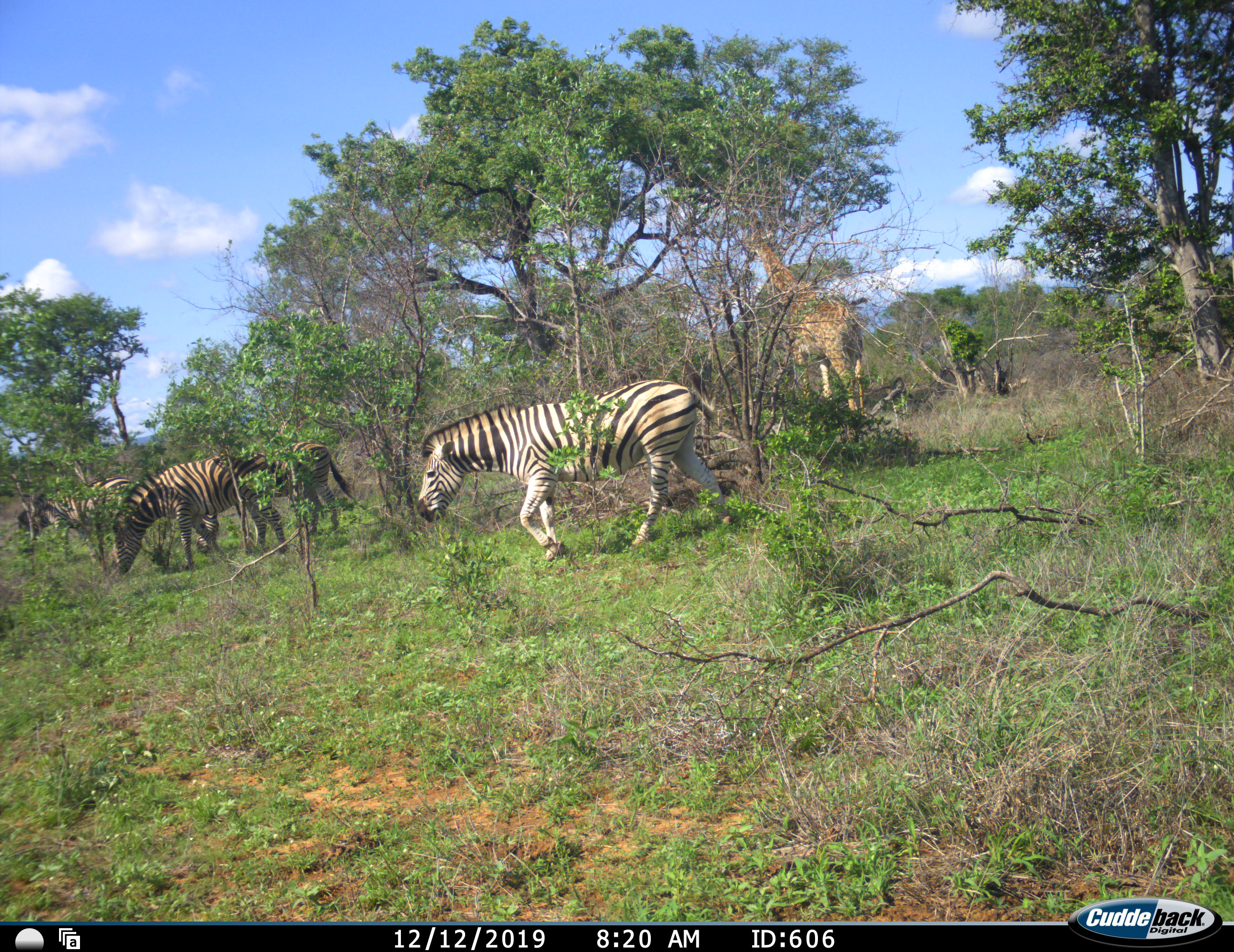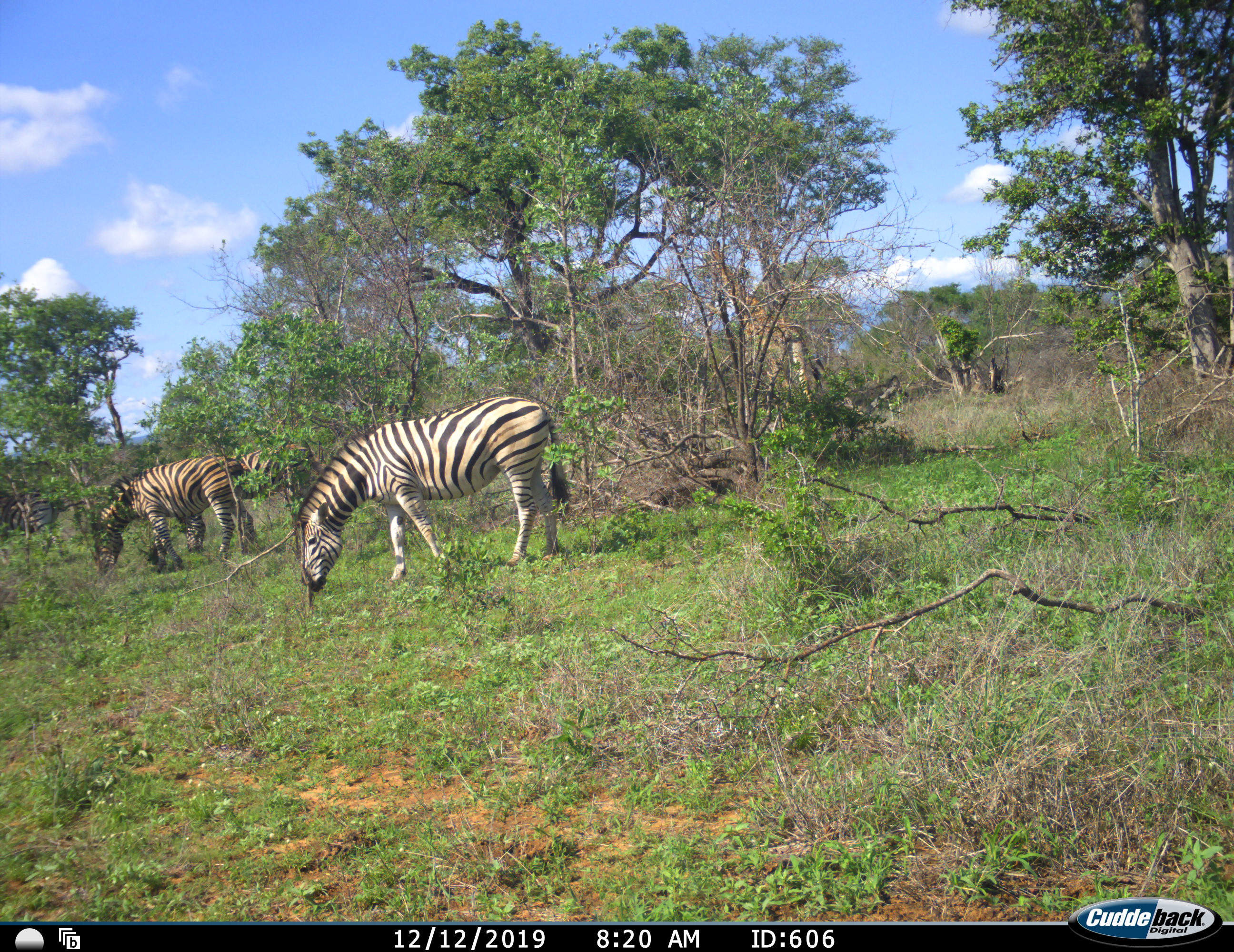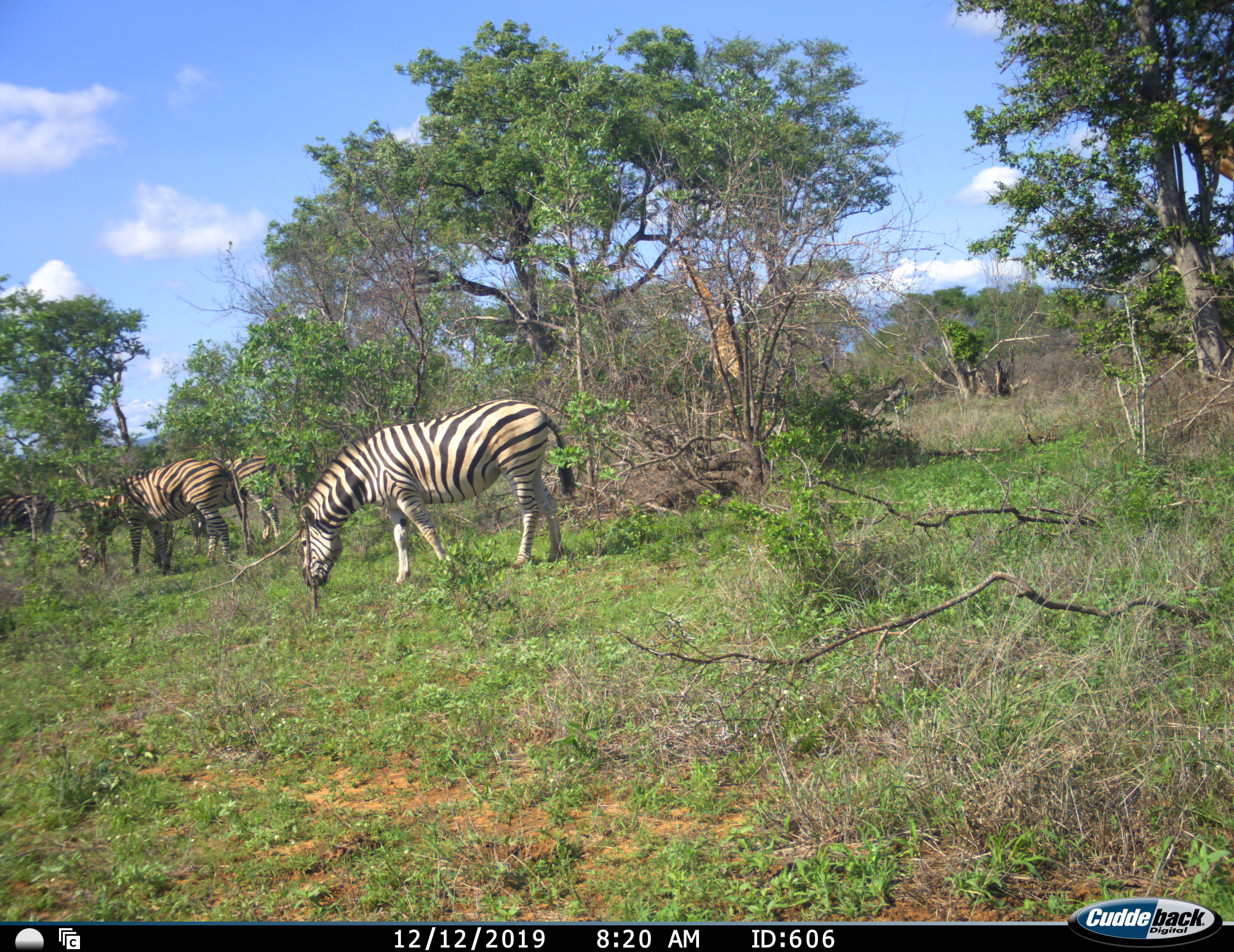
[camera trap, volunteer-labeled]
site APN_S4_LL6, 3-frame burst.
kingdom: Animalia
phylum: Chordata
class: Mammalia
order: Artiodactyla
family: Giraffidae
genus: Giraffa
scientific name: Giraffa camelopardalis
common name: giraffe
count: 1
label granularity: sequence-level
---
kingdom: Animalia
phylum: Chordata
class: Mammalia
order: Perissodactyla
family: Equidae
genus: Equus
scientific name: Equus quagga burchellii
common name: burchell's zebra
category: zebraburchells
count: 4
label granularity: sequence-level